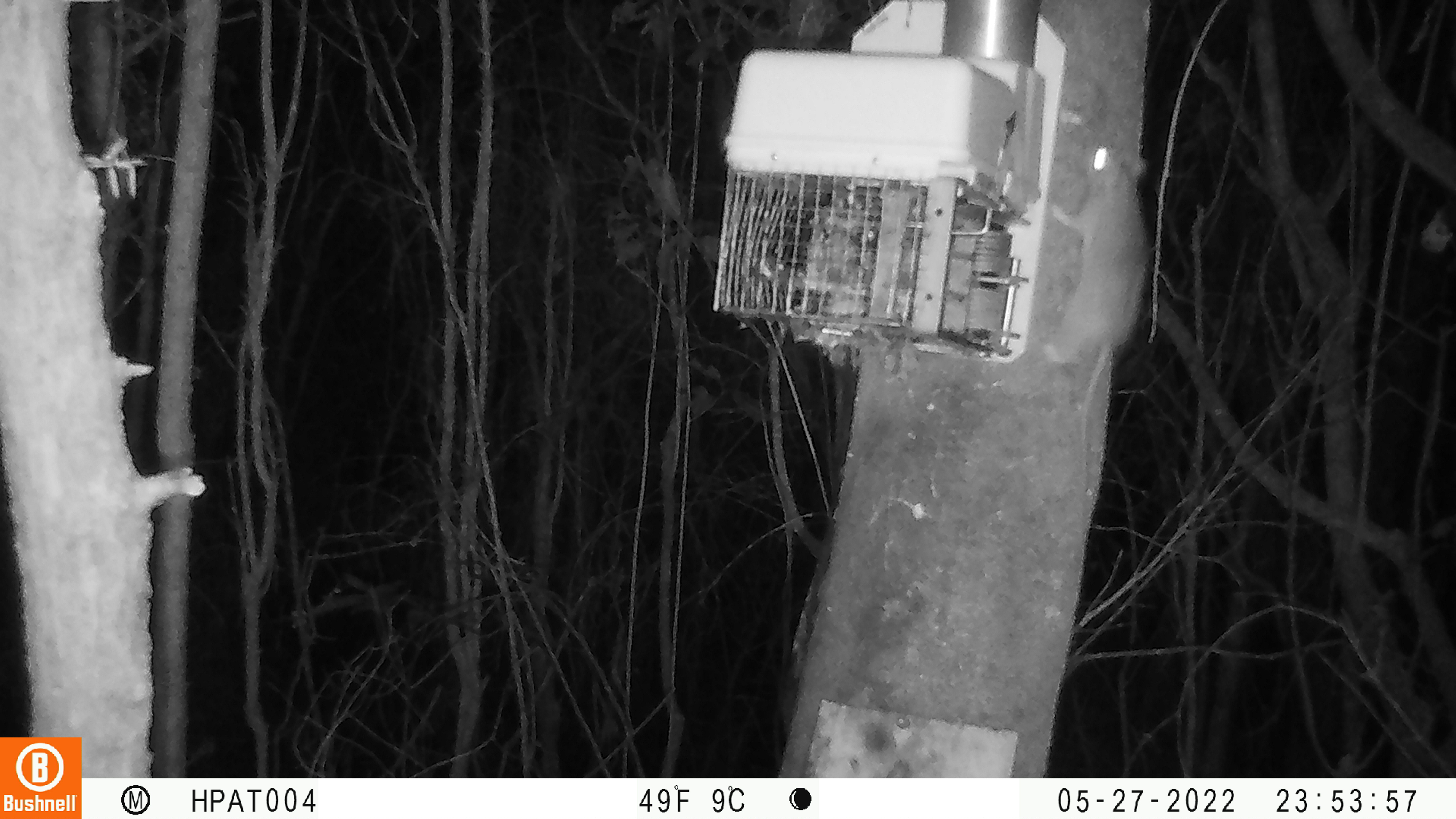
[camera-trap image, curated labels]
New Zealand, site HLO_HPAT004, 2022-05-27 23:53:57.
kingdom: Animalia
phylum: Chordata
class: Mammalia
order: Rodentia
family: Muridae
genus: Rattus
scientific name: Rattus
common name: rat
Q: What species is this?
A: Rat (Rattus).